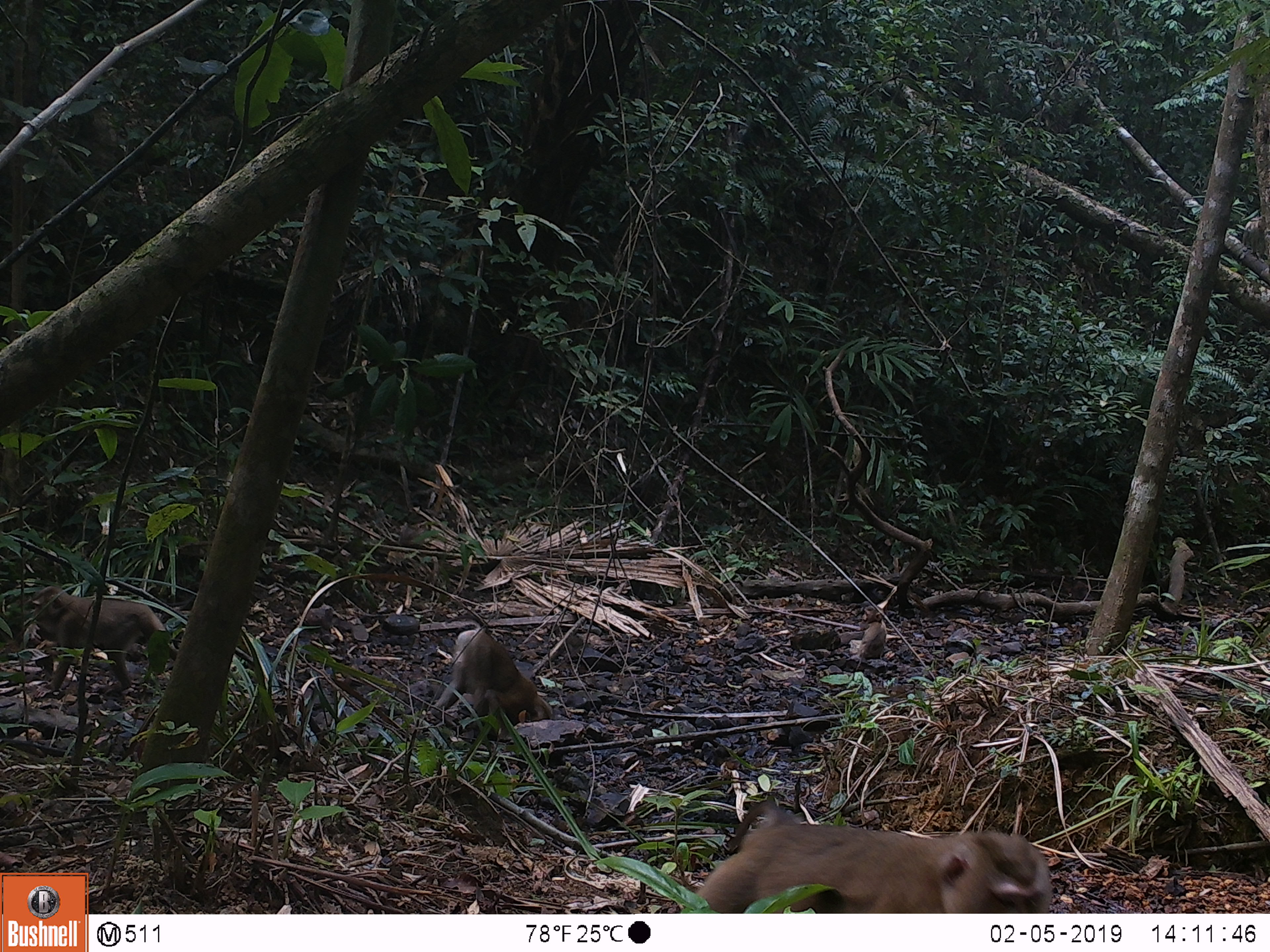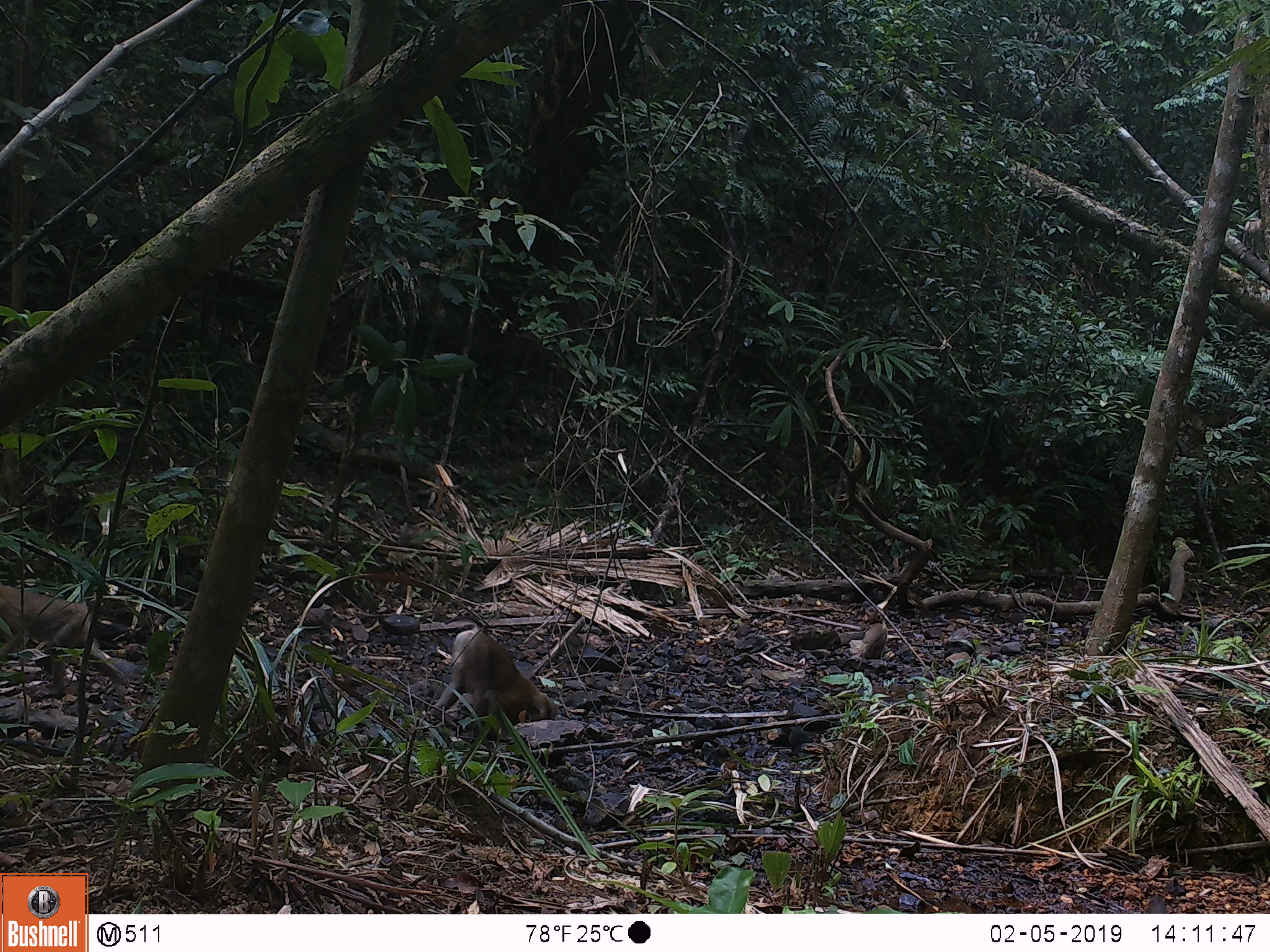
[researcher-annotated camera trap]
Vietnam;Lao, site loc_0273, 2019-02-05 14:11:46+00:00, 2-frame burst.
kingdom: Animalia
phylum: Chordata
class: Mammalia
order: Primates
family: Cercopithecidae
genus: Macaca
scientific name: Macaca nemestrina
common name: pig-tailed macaque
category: pig tailed macaque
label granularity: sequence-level